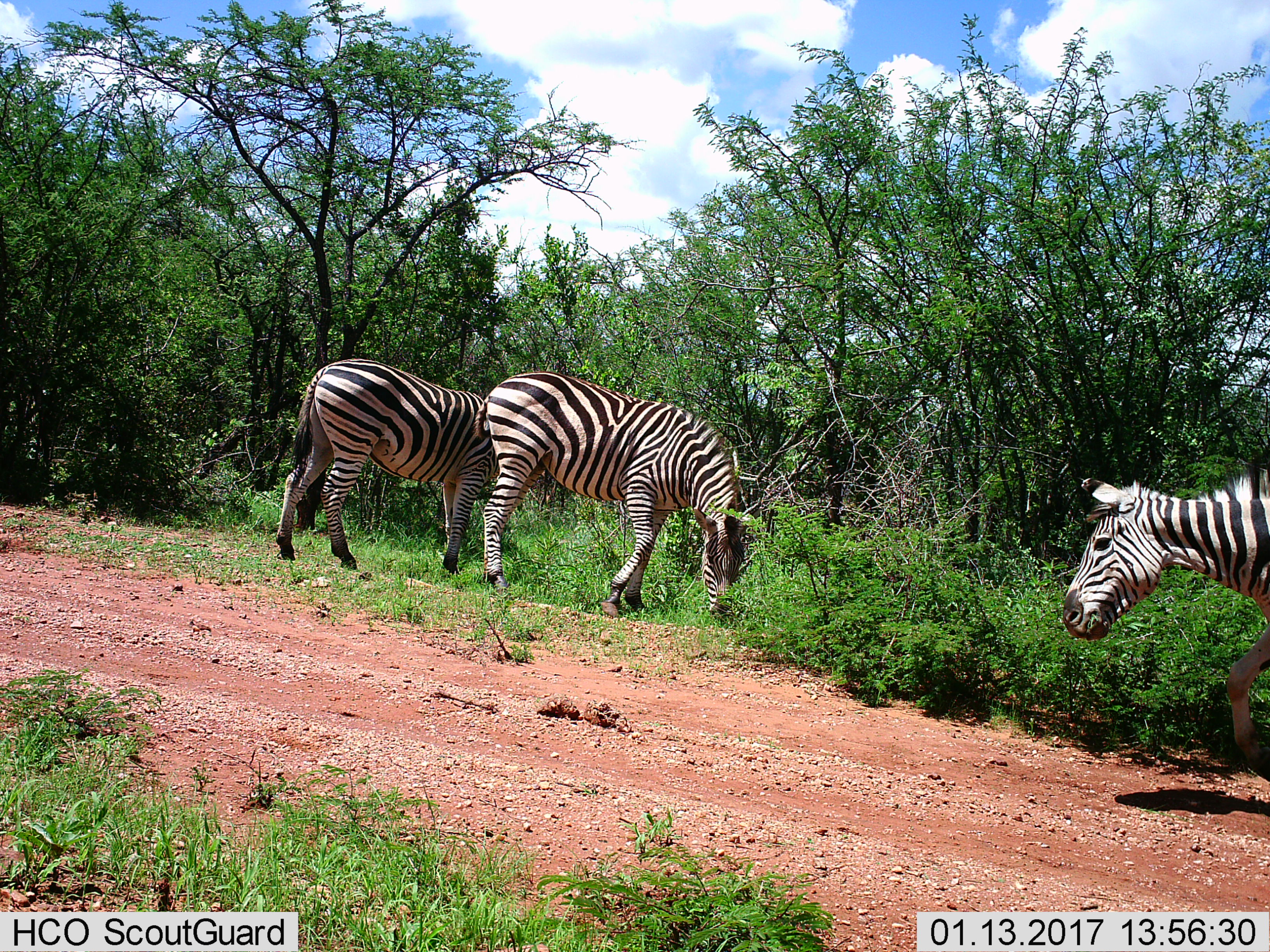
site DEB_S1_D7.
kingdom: Animalia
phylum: Chordata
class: Mammalia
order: Perissodactyla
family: Equidae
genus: Equus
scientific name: Equus quagga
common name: plains zebra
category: zebraplains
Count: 3.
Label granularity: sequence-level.